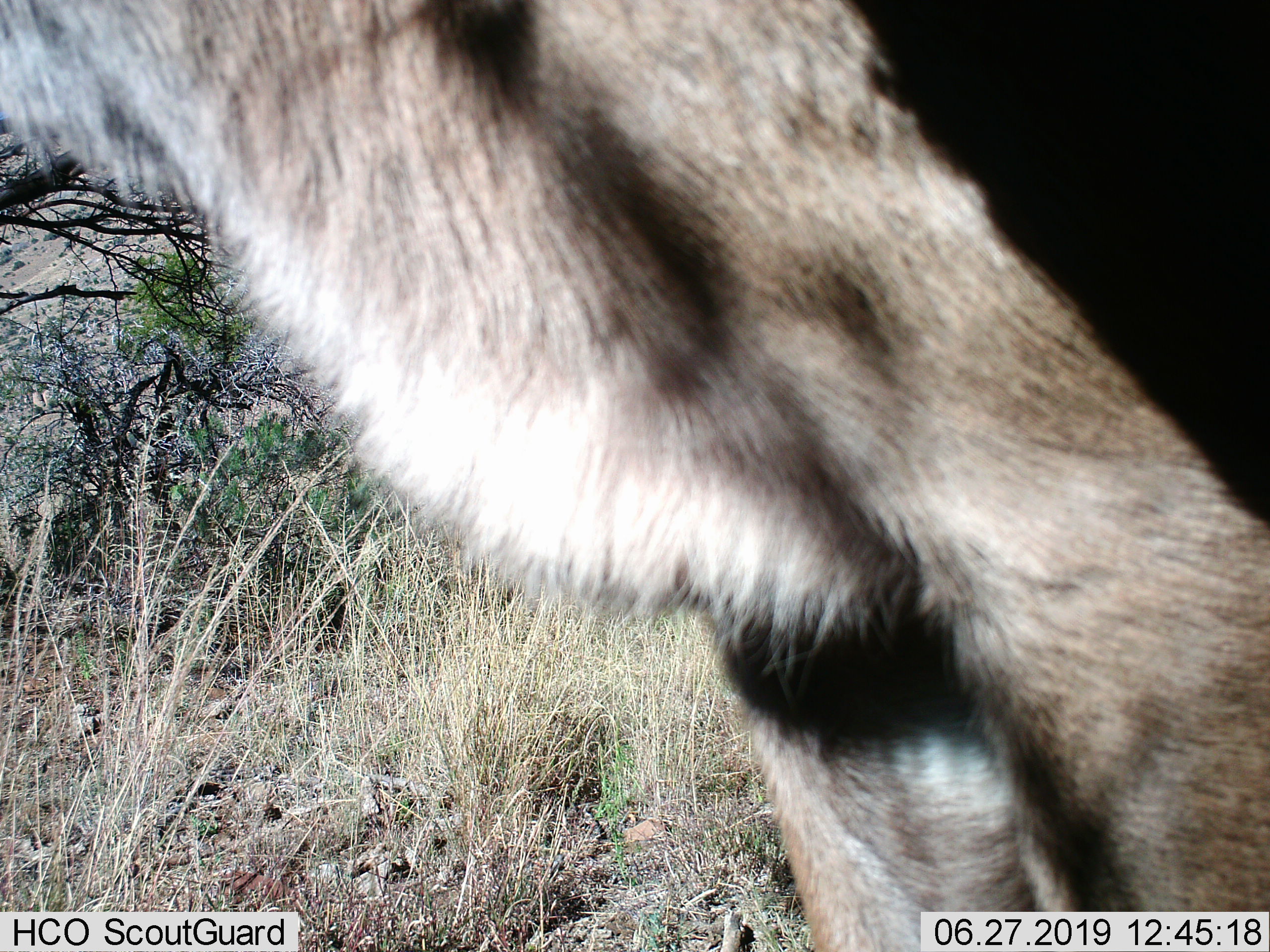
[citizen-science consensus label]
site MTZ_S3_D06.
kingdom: Animalia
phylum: Chordata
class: Mammalia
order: Artiodactyla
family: Bovidae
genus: Tragelaphus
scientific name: Tragelaphus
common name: kudu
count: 1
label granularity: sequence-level